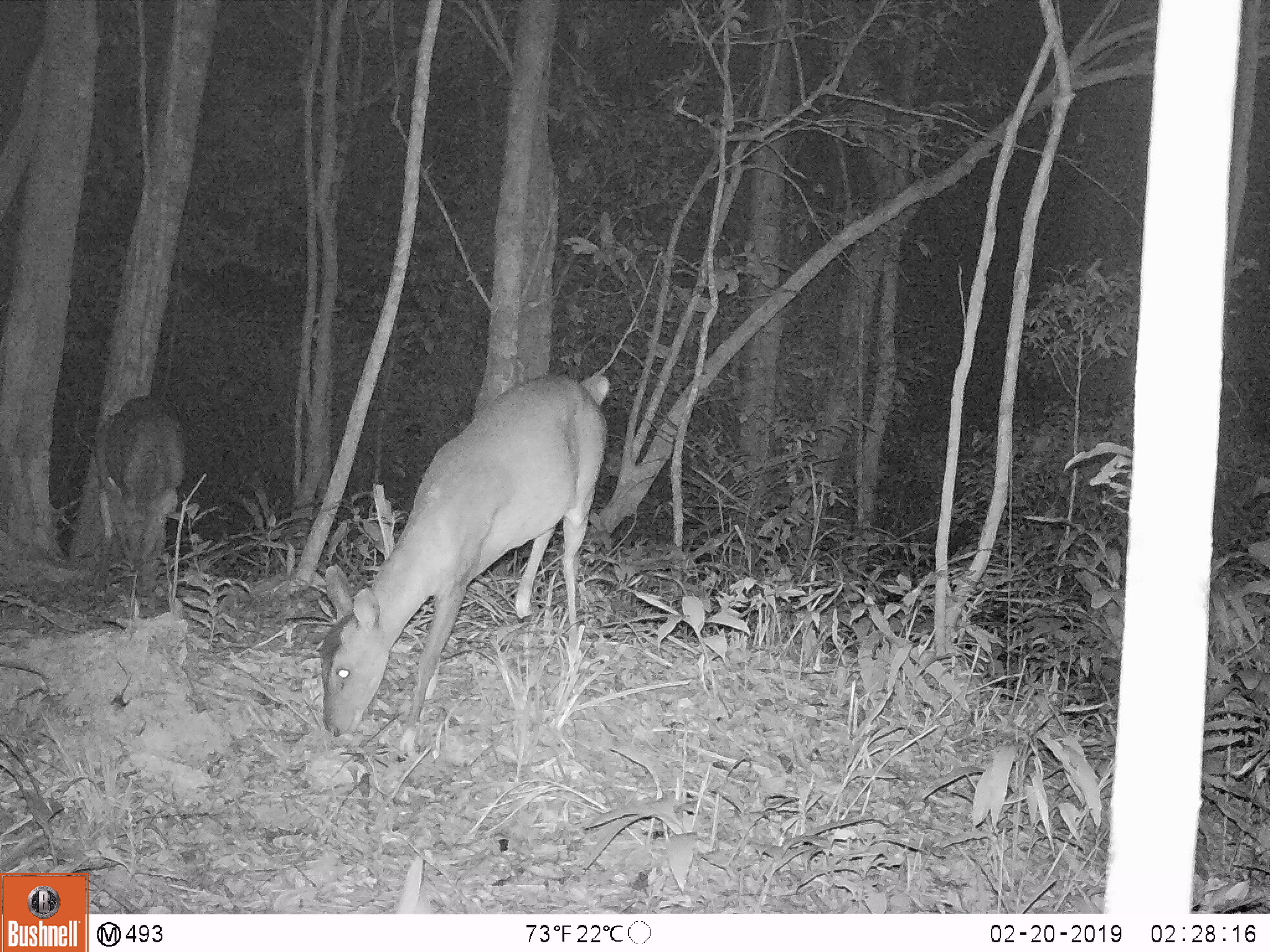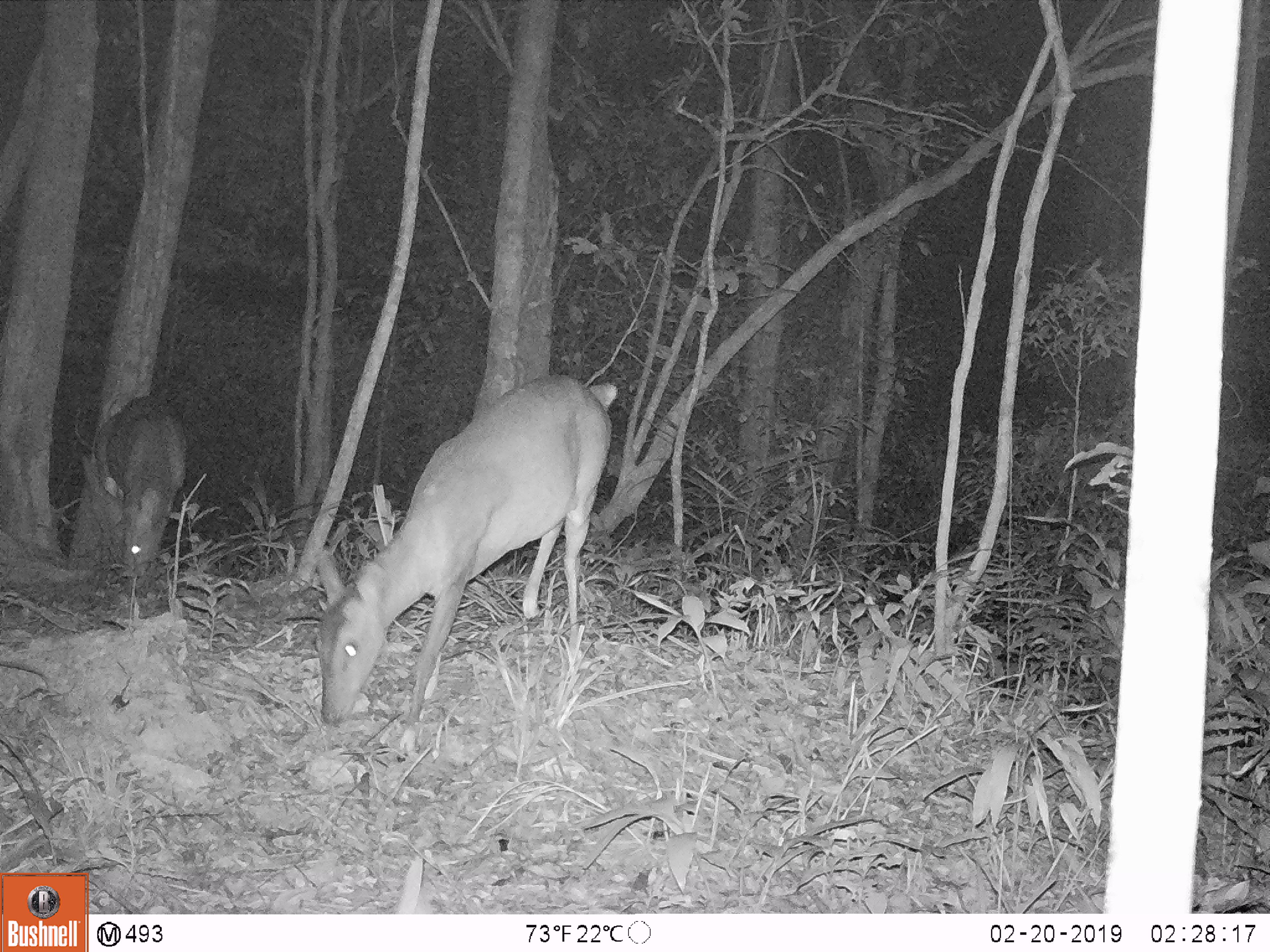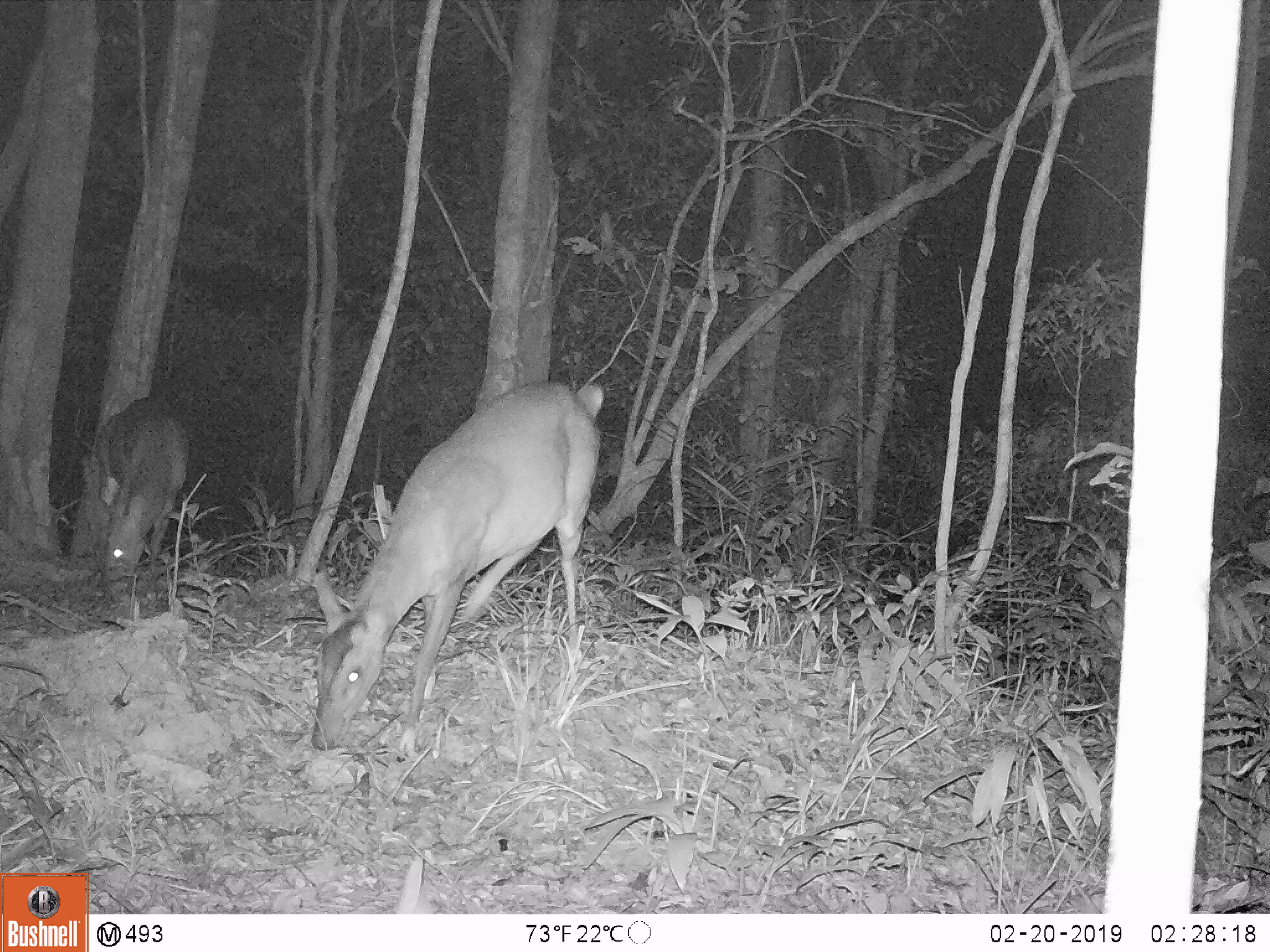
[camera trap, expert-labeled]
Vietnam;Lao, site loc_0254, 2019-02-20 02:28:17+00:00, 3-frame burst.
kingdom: Animalia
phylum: Chordata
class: Mammalia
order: Artiodactyla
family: Cervidae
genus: Muntiacus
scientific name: Muntiacus vuquangensis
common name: large-antlered muntjac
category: large antlered muntjac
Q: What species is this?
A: Large antlered muntjac (large-antlered muntjac) (Muntiacus vuquangensis).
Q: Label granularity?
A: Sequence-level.